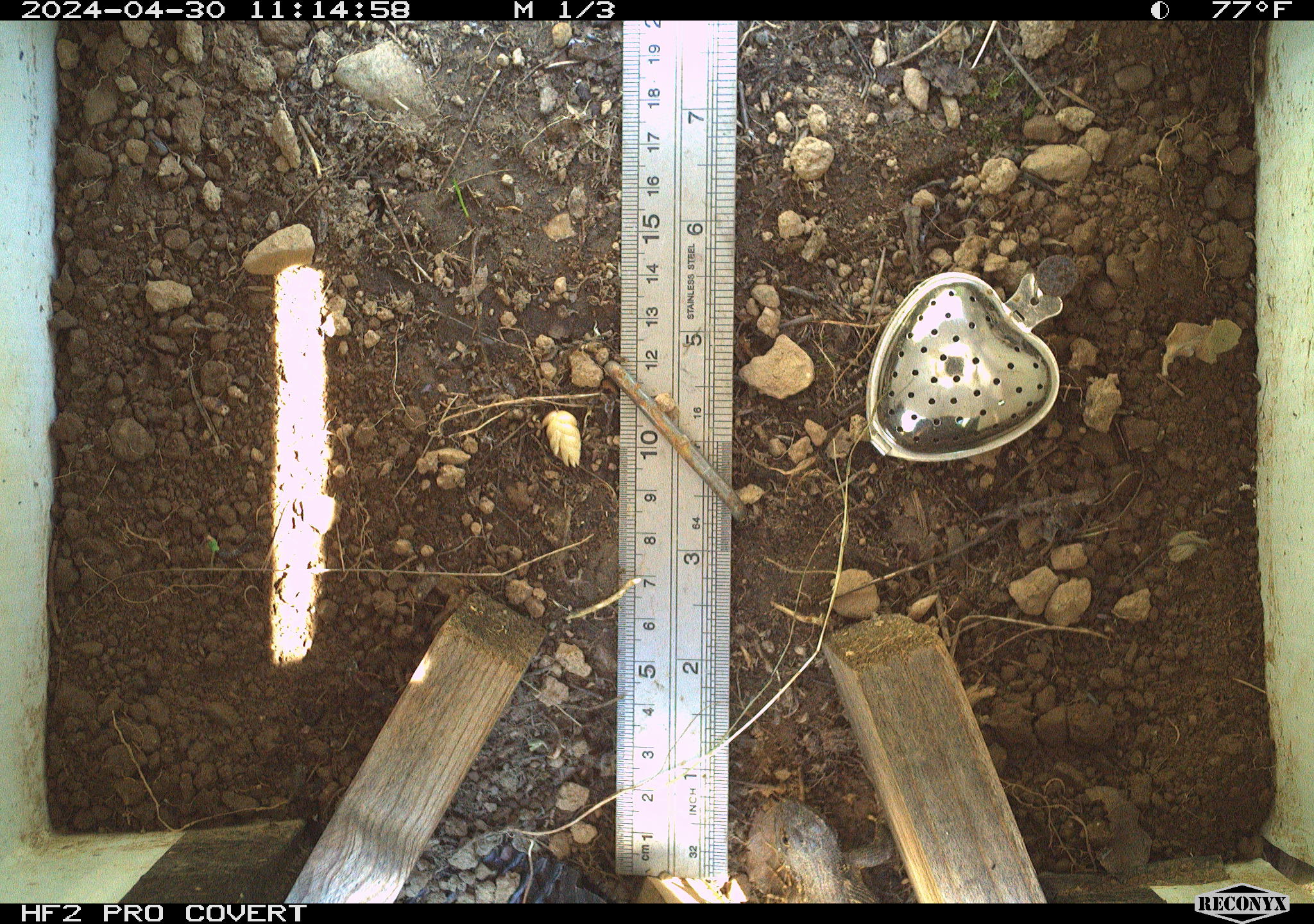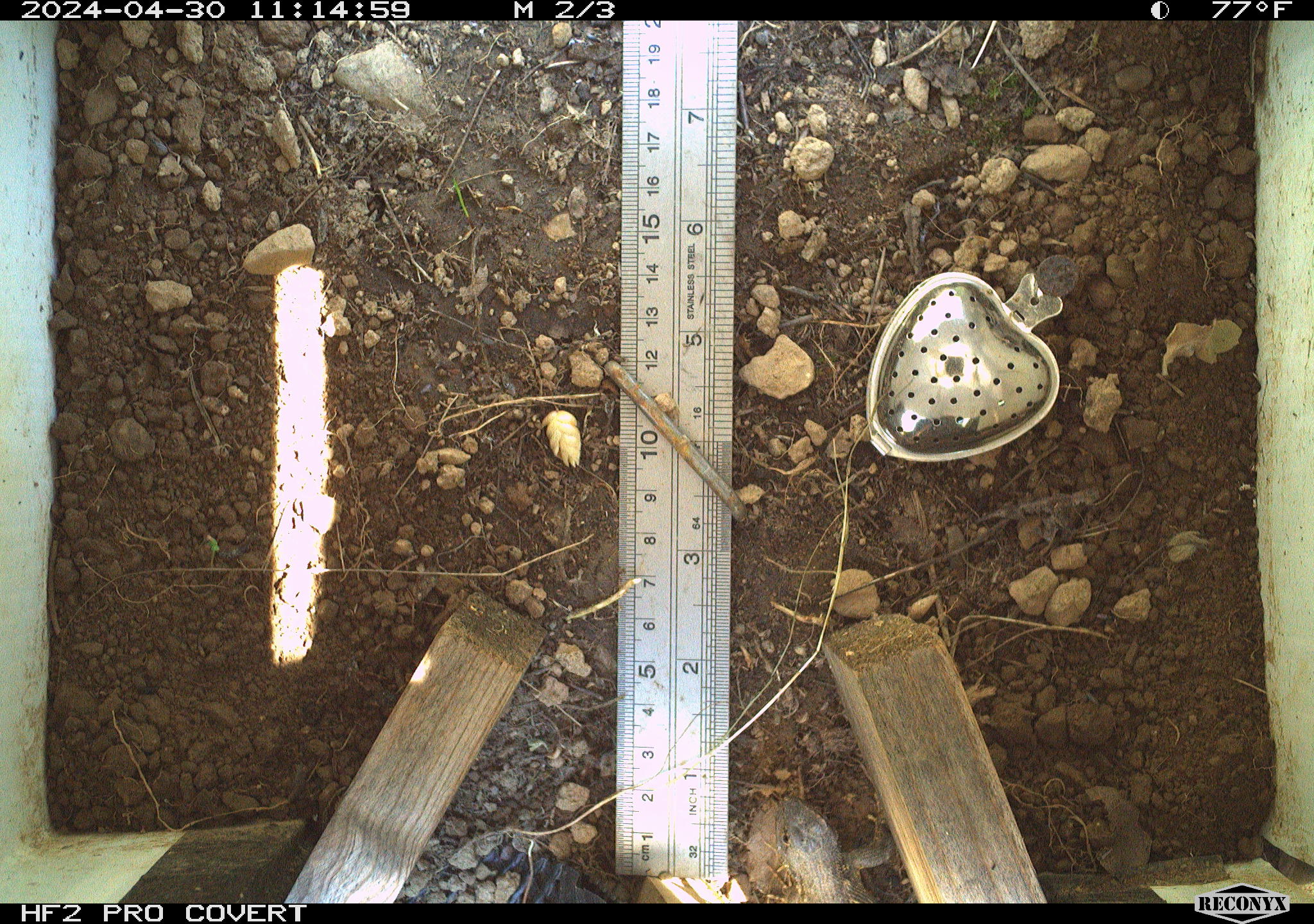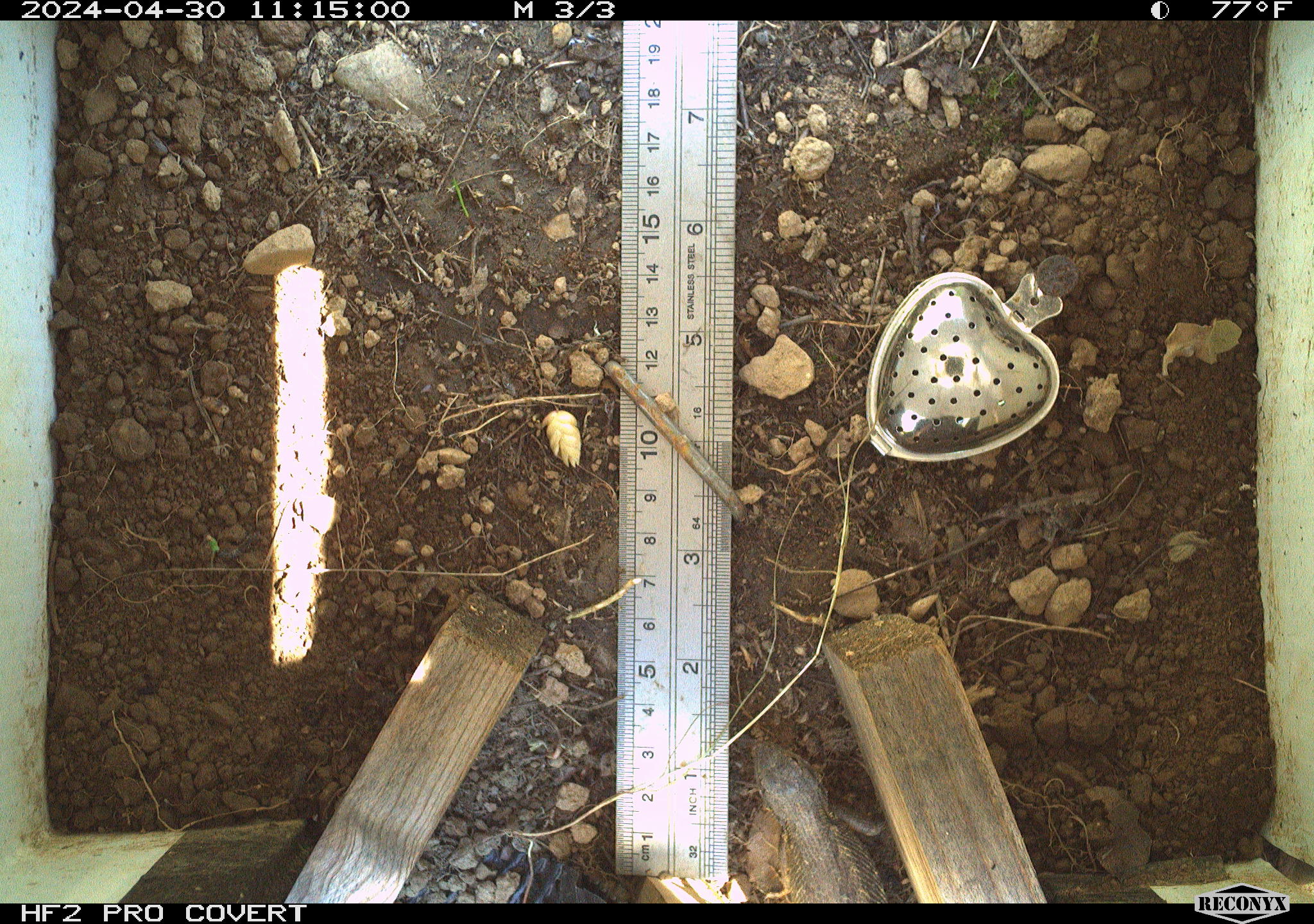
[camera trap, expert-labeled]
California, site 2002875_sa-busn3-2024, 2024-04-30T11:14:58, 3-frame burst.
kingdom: Animalia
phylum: Chordata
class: Reptilia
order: Squamata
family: Phrynosomatidae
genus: Sceloporus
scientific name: Sceloporus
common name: spiny lizards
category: sceloporus species